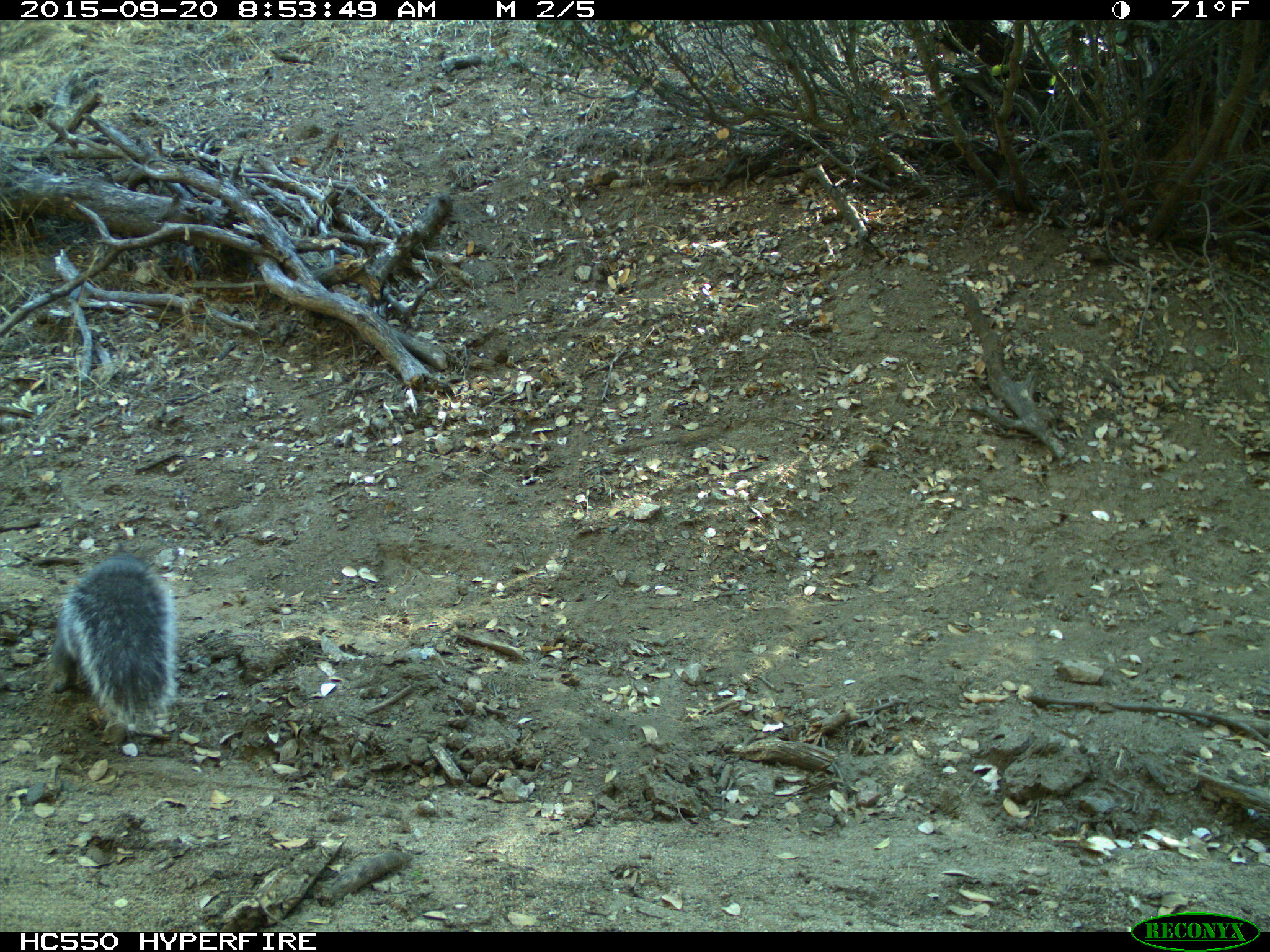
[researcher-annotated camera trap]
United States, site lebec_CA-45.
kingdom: Animalia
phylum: Chordata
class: Mammalia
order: Rodentia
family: Sciuridae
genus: Sciurus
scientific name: Sciurus carolinensis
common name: eastern gray squirrel